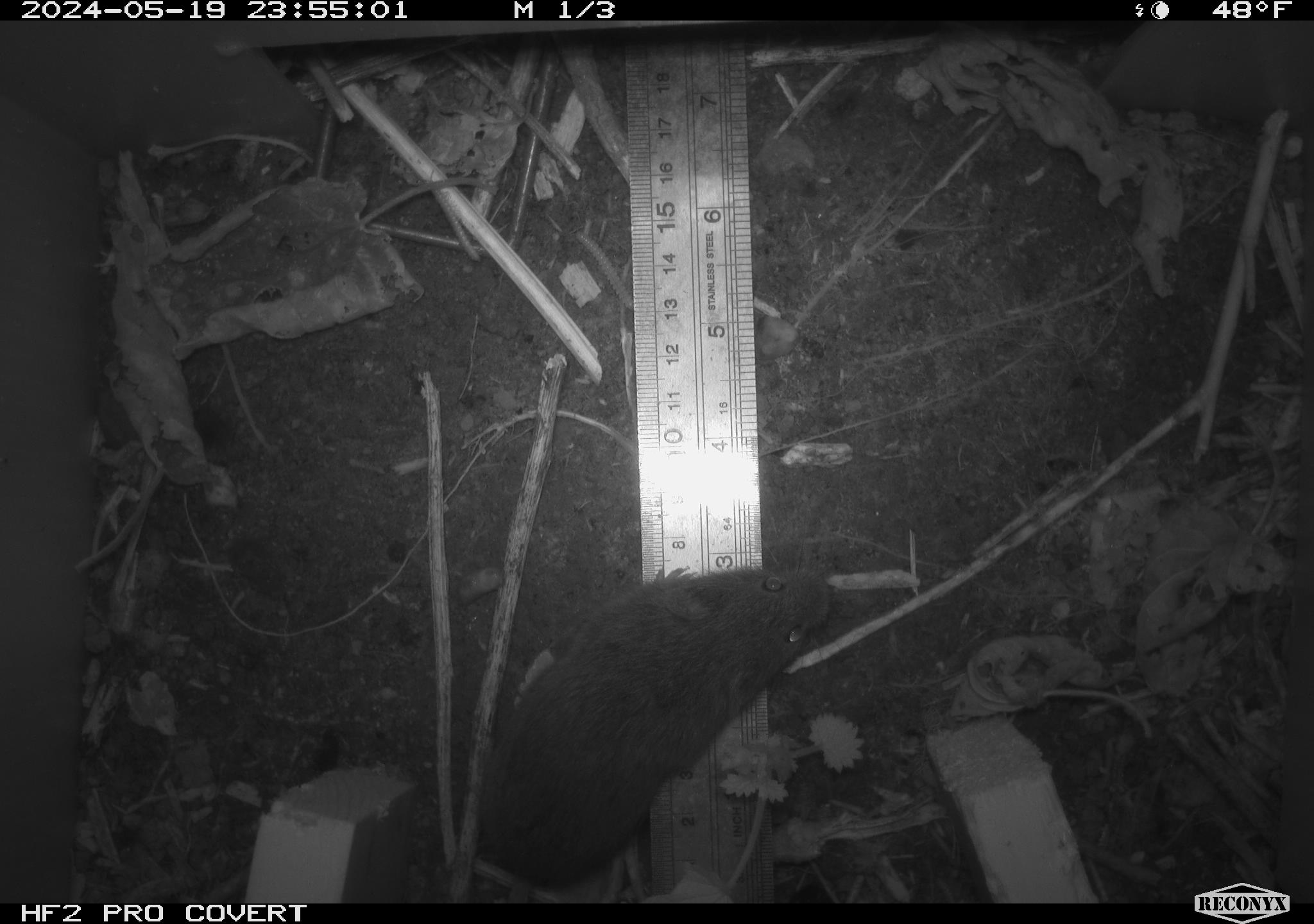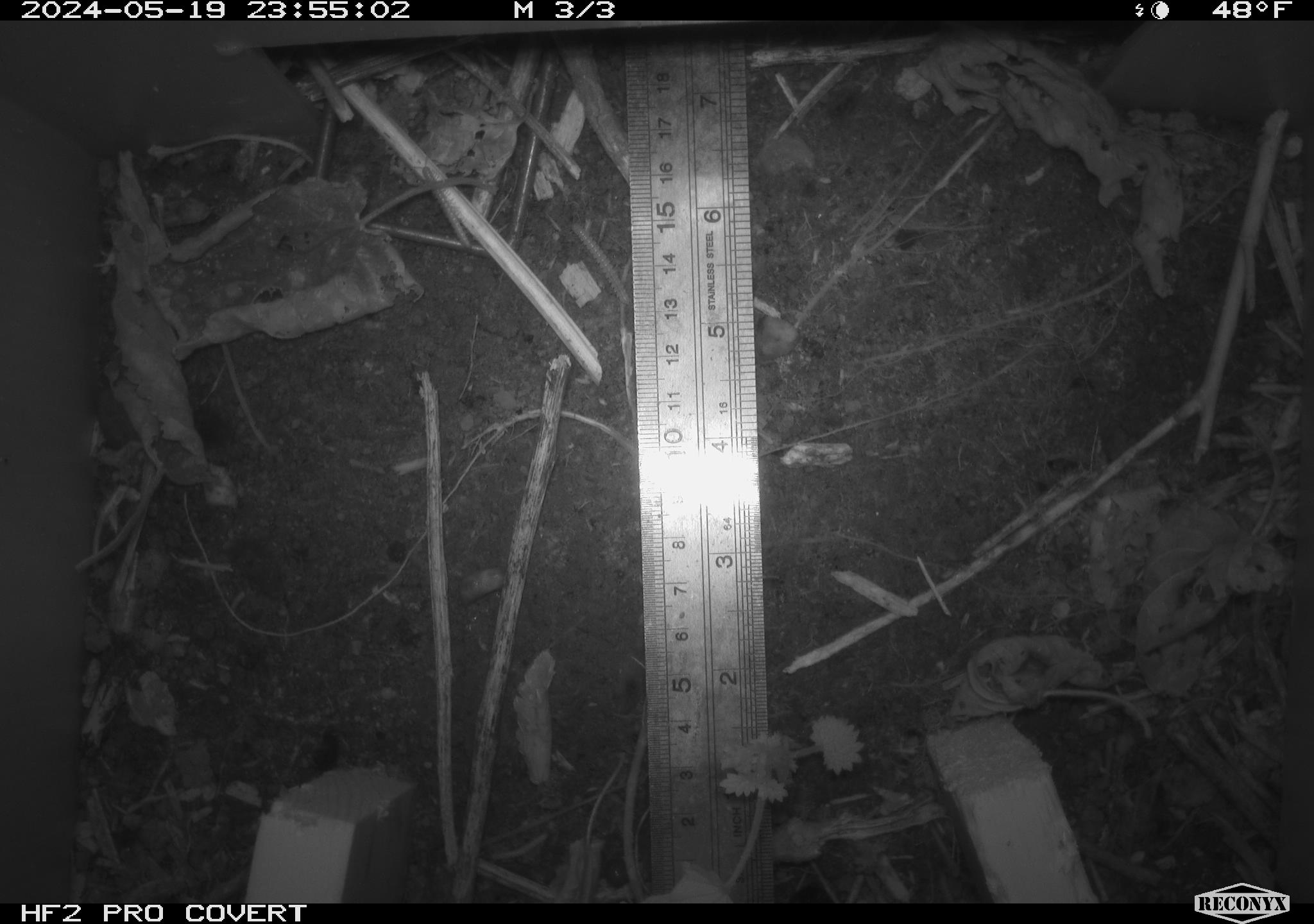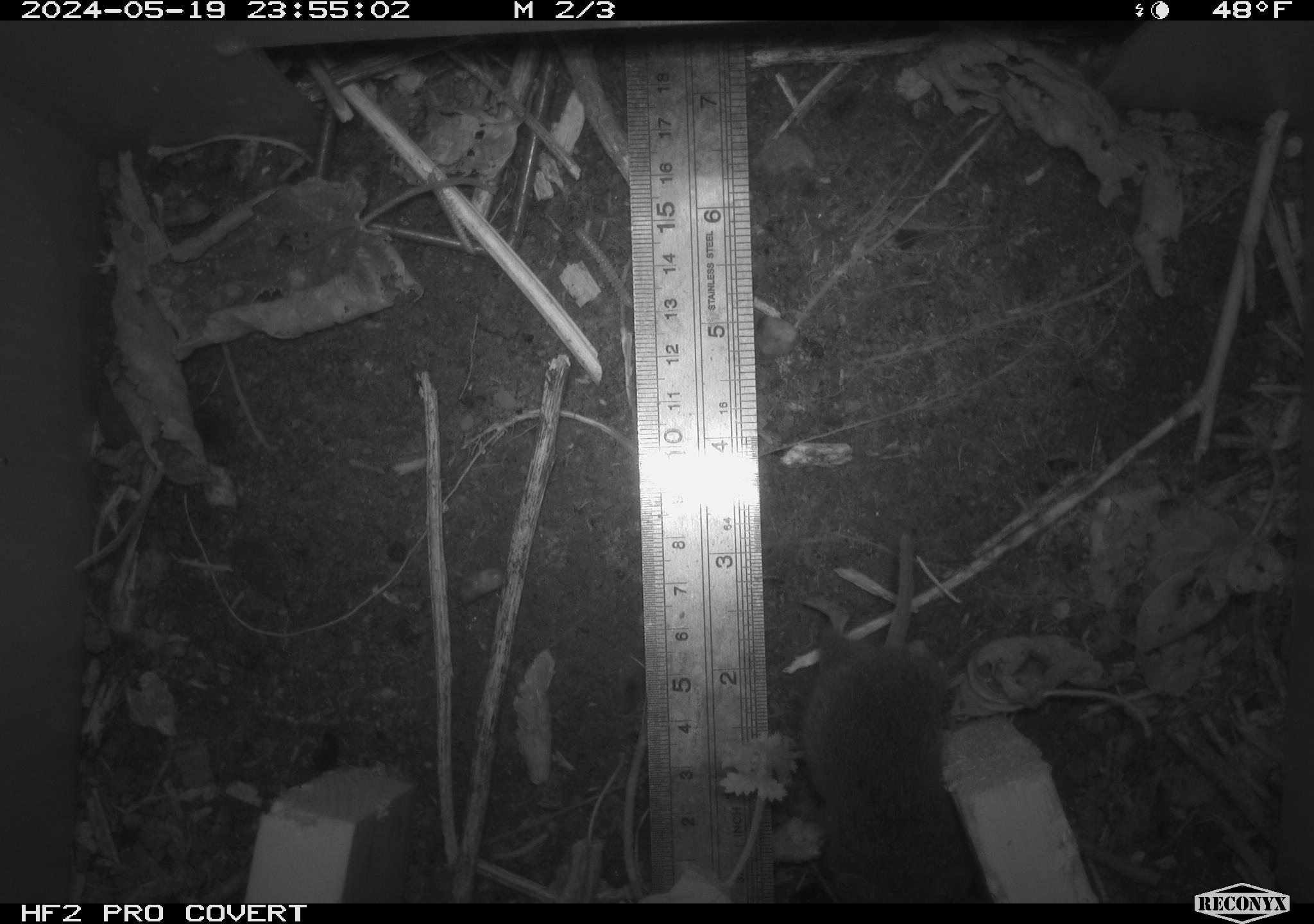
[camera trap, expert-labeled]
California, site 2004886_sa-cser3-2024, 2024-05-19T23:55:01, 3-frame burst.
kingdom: Animalia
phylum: Chordata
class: Mammalia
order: Rodentia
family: Cricetidae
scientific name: Cricetidae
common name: hamsters, voles, lemmings, and allies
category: cricetidae family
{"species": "cricetidae family (hamsters, voles, lemmings, and allies) (Cricetidae)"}